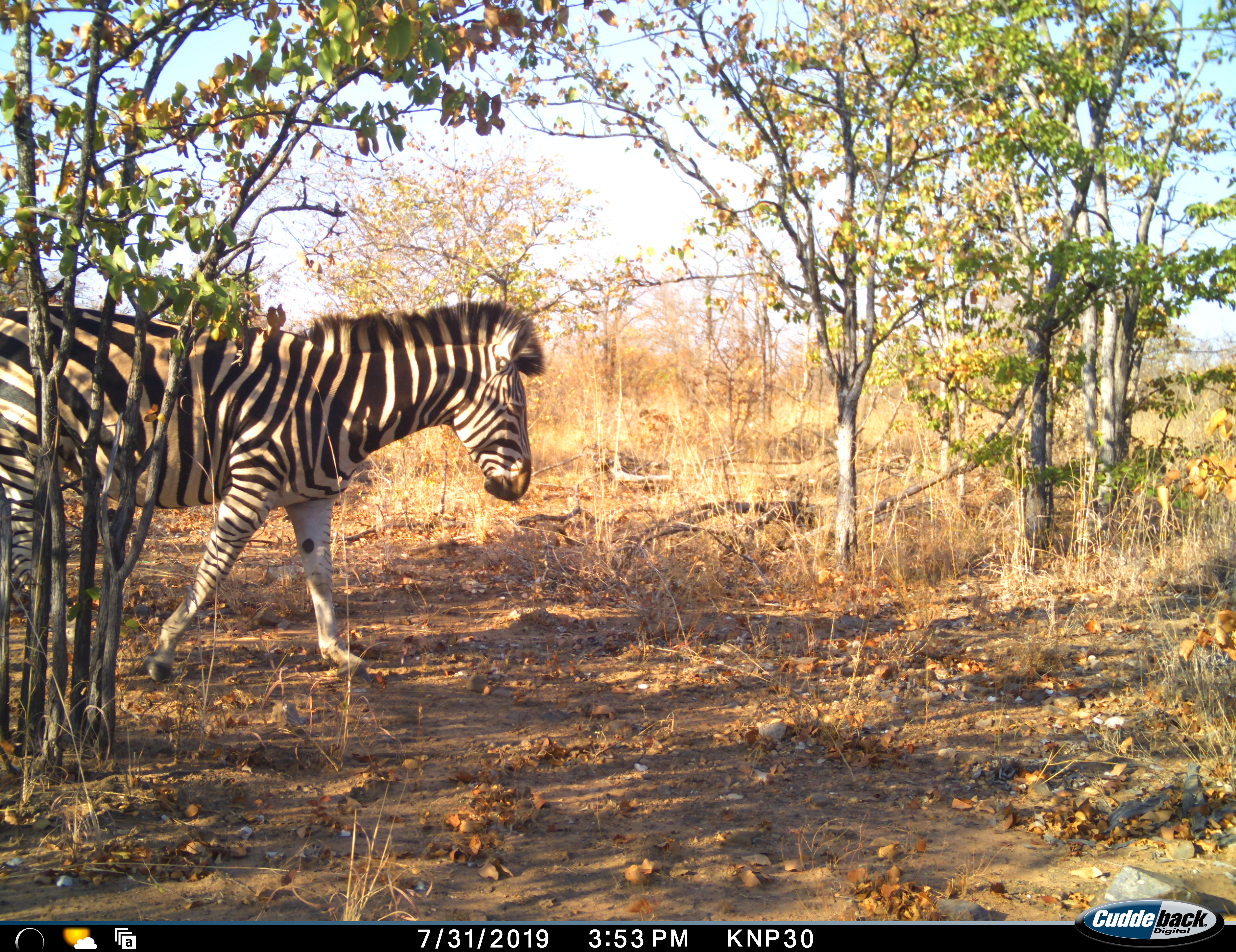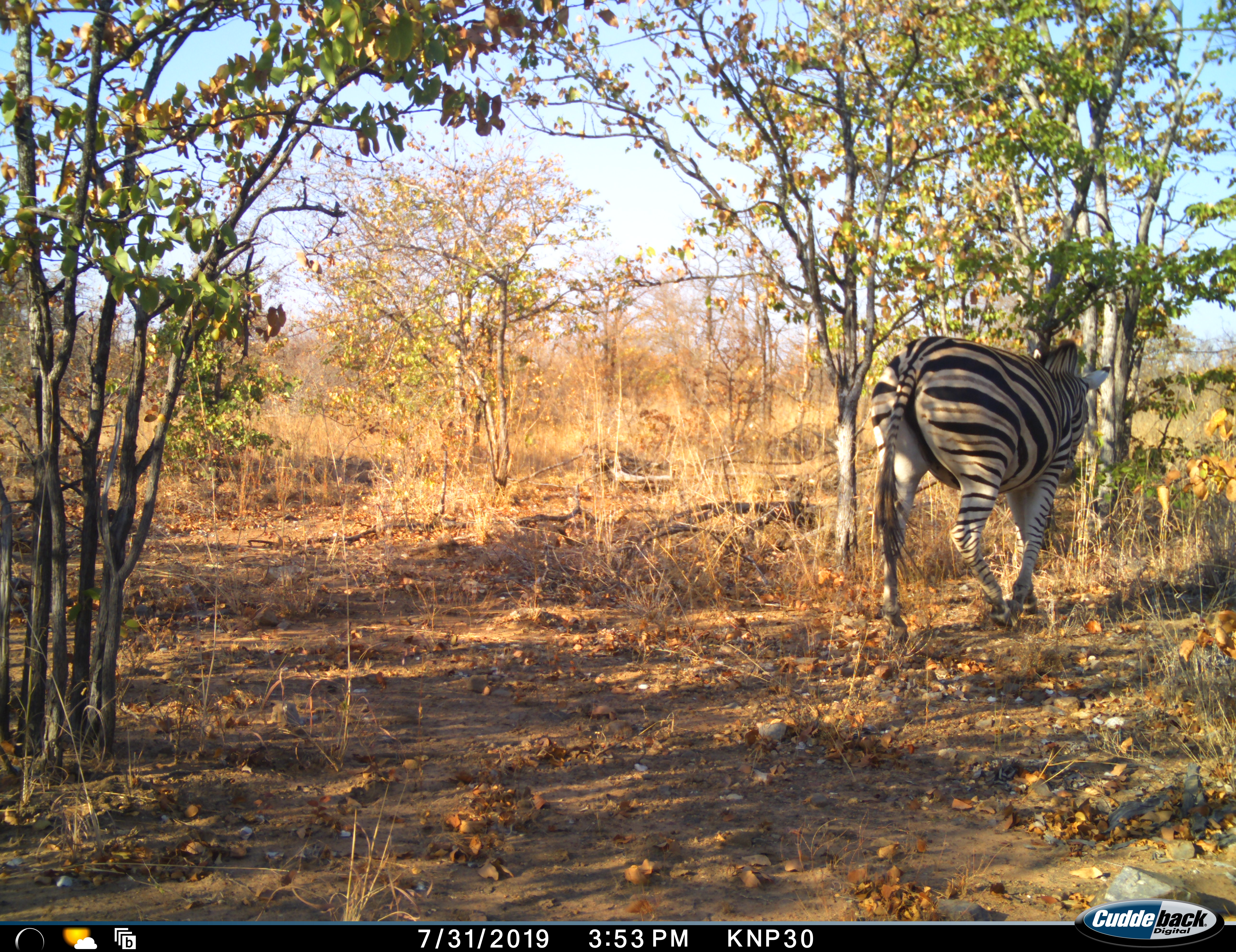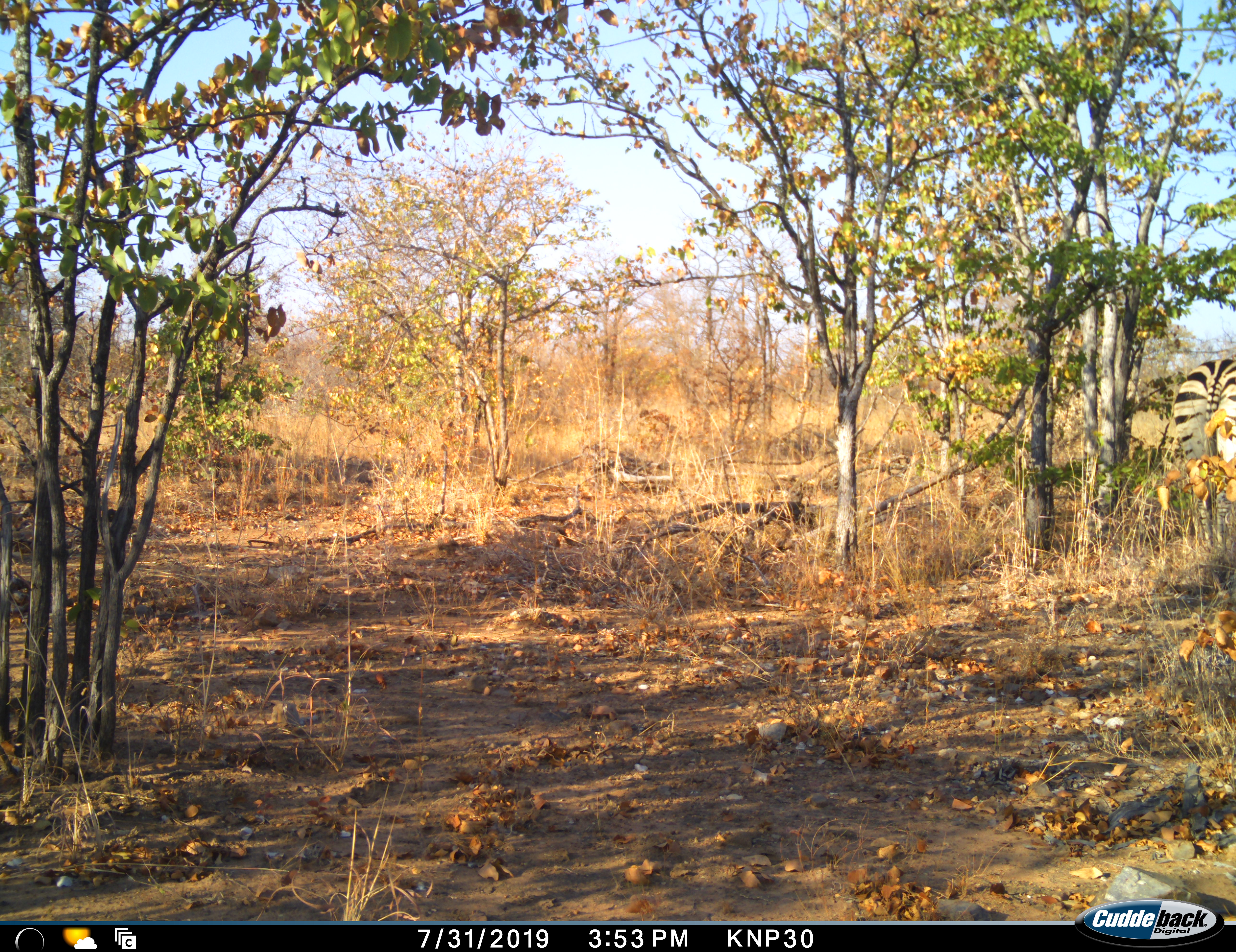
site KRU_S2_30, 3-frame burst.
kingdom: Animalia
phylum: Chordata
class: Mammalia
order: Perissodactyla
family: Equidae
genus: Equus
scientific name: Equus quagga burchellii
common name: burchell's zebra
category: zebraburchells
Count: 1.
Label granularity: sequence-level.